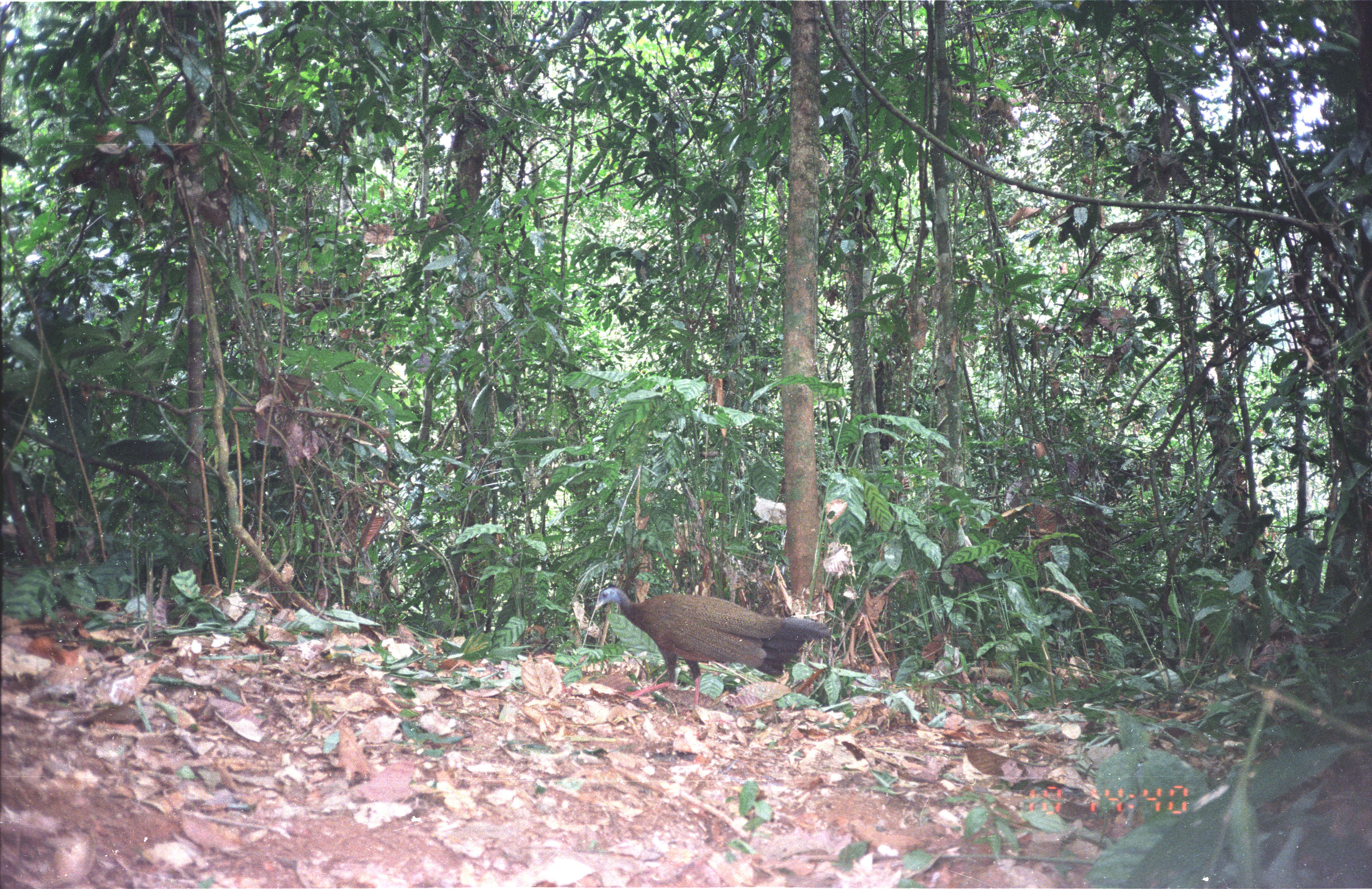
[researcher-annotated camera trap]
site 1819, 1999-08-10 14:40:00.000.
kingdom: Animalia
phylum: Chordata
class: Aves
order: Galliformes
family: Phasianidae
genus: Argusianus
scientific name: Argusianus argus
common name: great argus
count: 1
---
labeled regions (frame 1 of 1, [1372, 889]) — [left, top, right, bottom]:
argusianus argus: [595, 583, 832, 709]